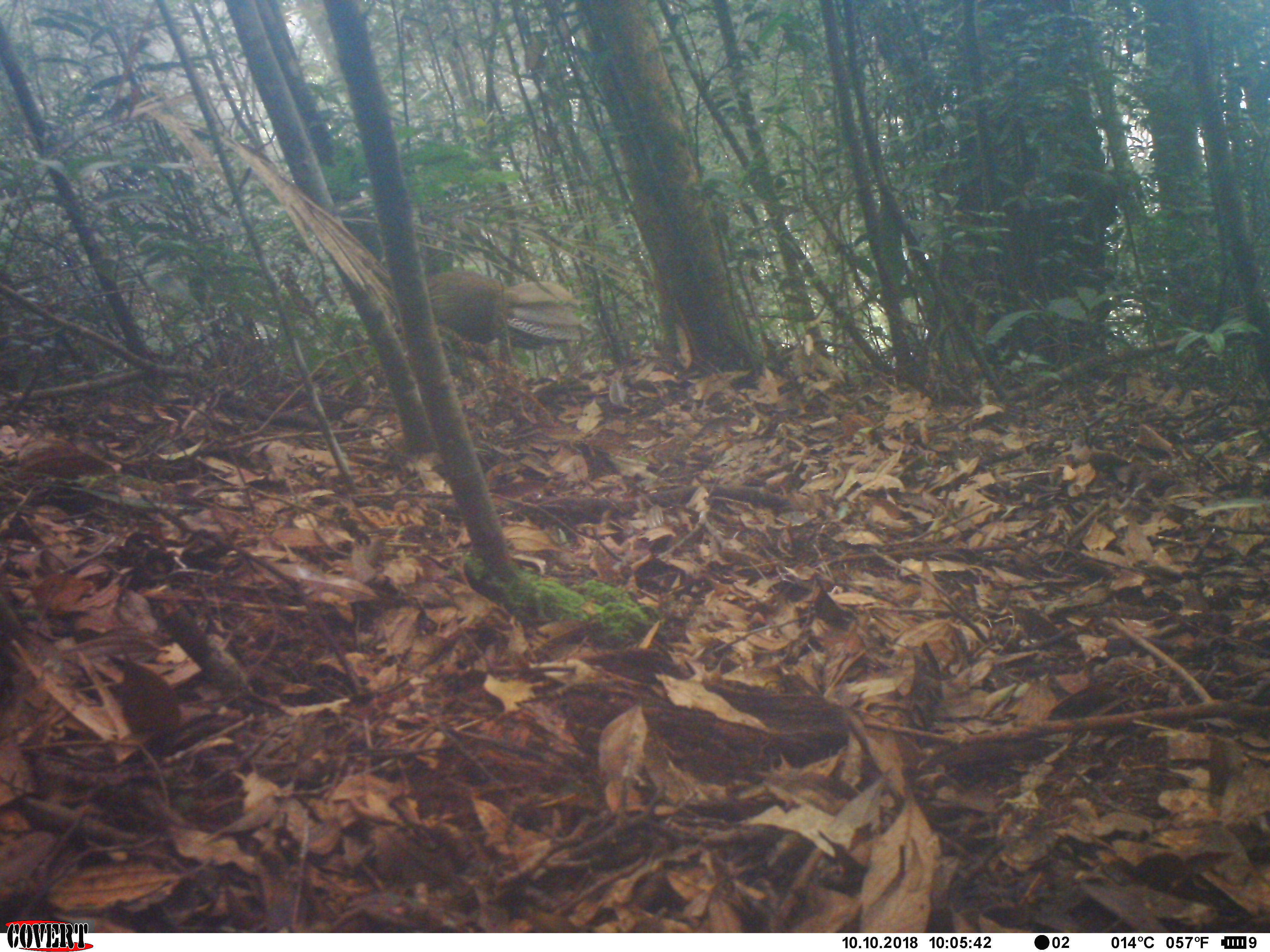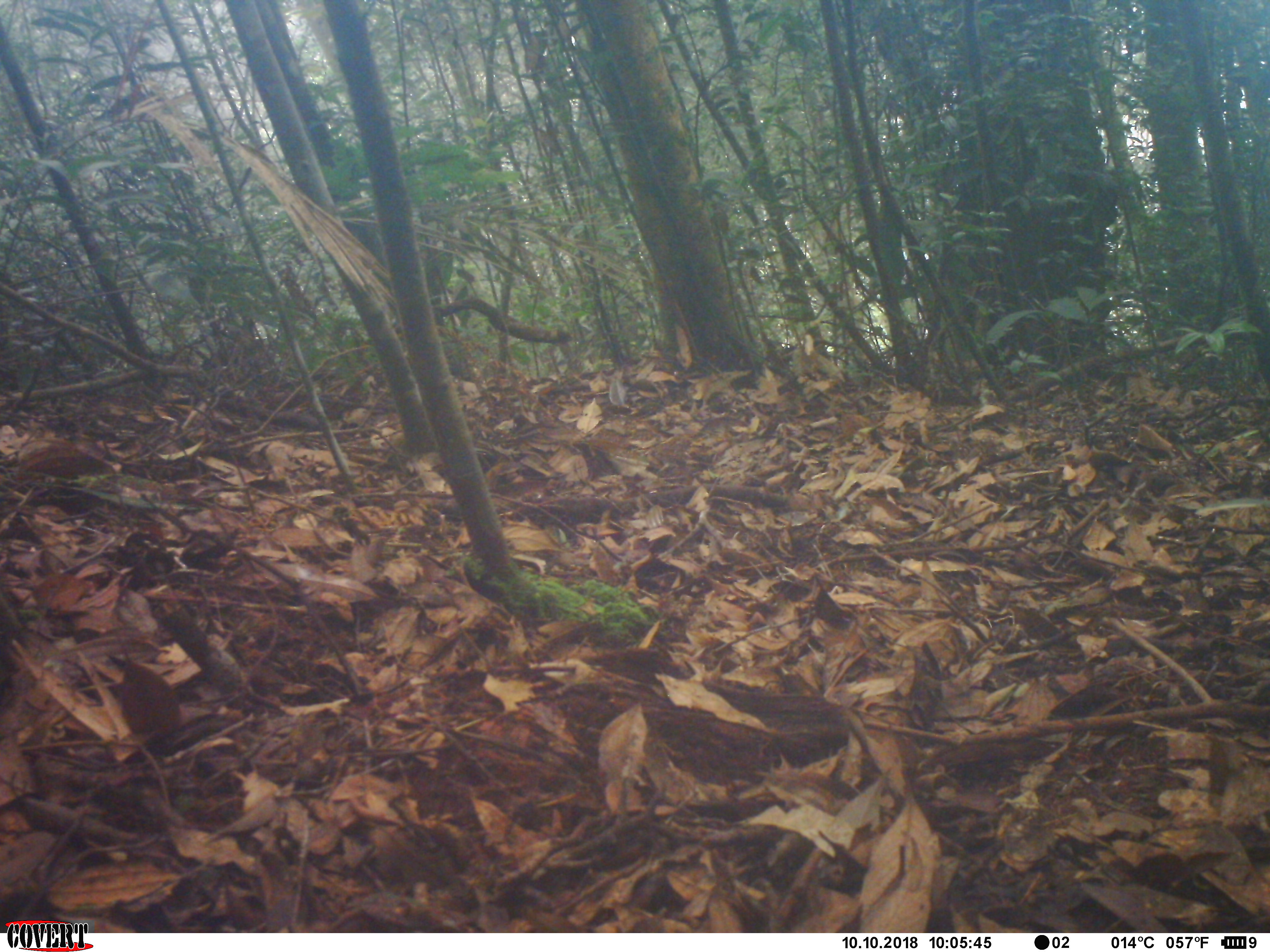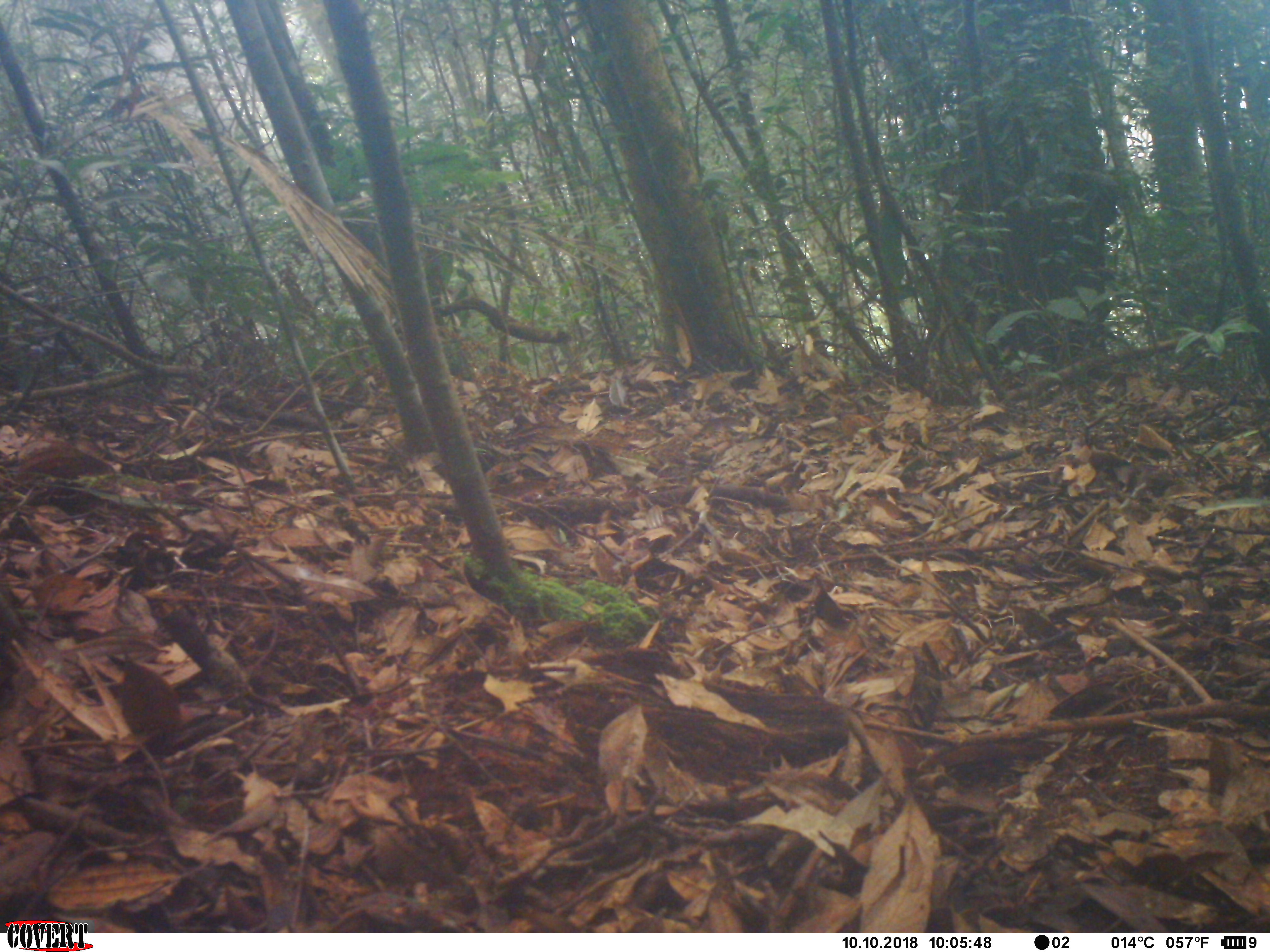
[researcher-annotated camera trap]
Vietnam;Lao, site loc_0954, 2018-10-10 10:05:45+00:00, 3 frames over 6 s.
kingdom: Animalia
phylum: Chordata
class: Aves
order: Galliformes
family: Phasianidae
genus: Lophura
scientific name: Lophura nycthemera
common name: silver pheasant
Silver pheasant (Lophura nycthemera). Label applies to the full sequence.